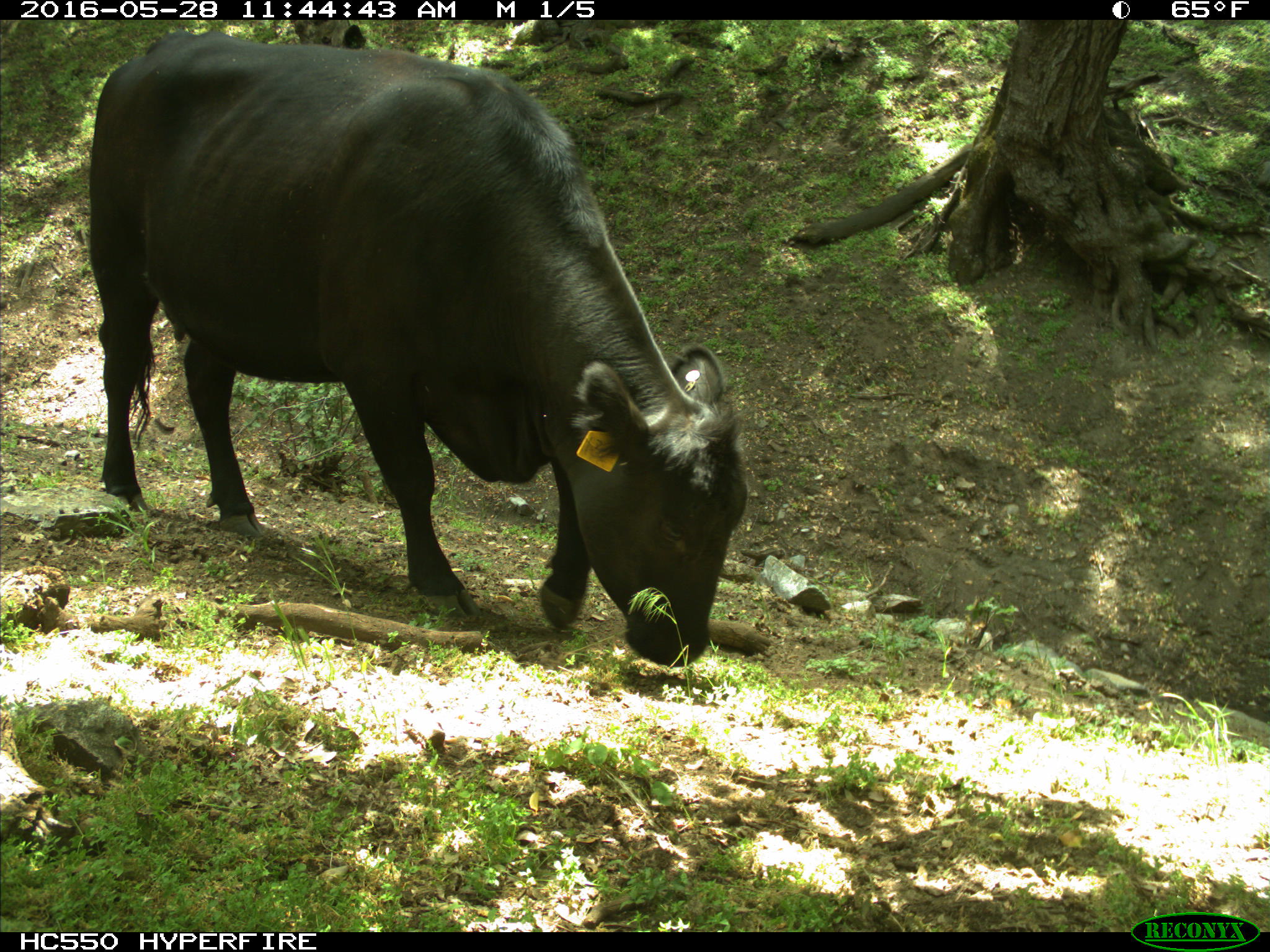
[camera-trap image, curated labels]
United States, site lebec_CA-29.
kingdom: Animalia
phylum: Chordata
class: Mammalia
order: Artiodactyla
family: Bovidae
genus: Bos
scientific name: Bos taurus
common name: domestic cow